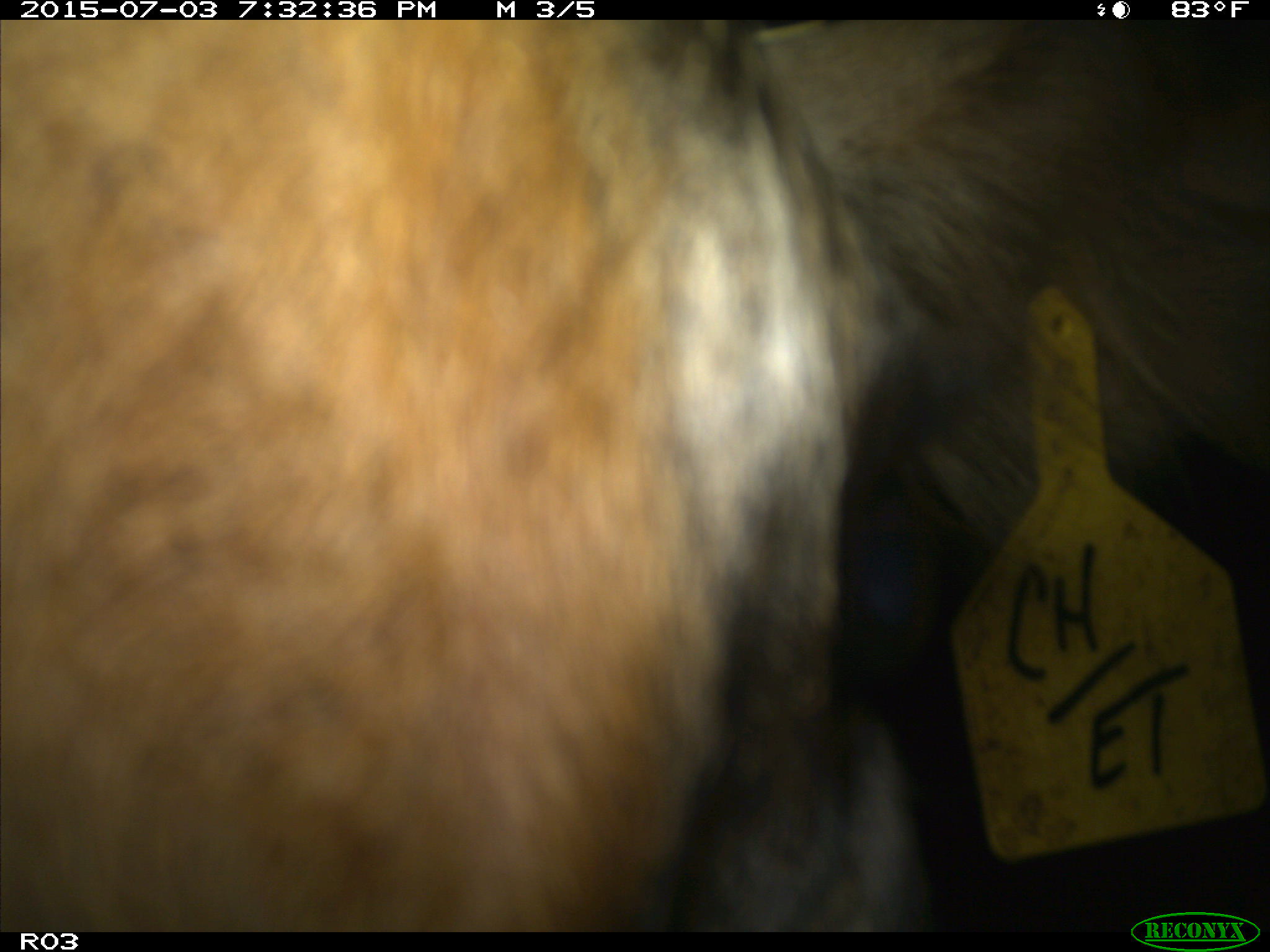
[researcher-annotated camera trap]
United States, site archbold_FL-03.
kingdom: Animalia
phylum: Chordata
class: Mammalia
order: Artiodactyla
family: Bovidae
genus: Bos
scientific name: Bos taurus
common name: domestic cow